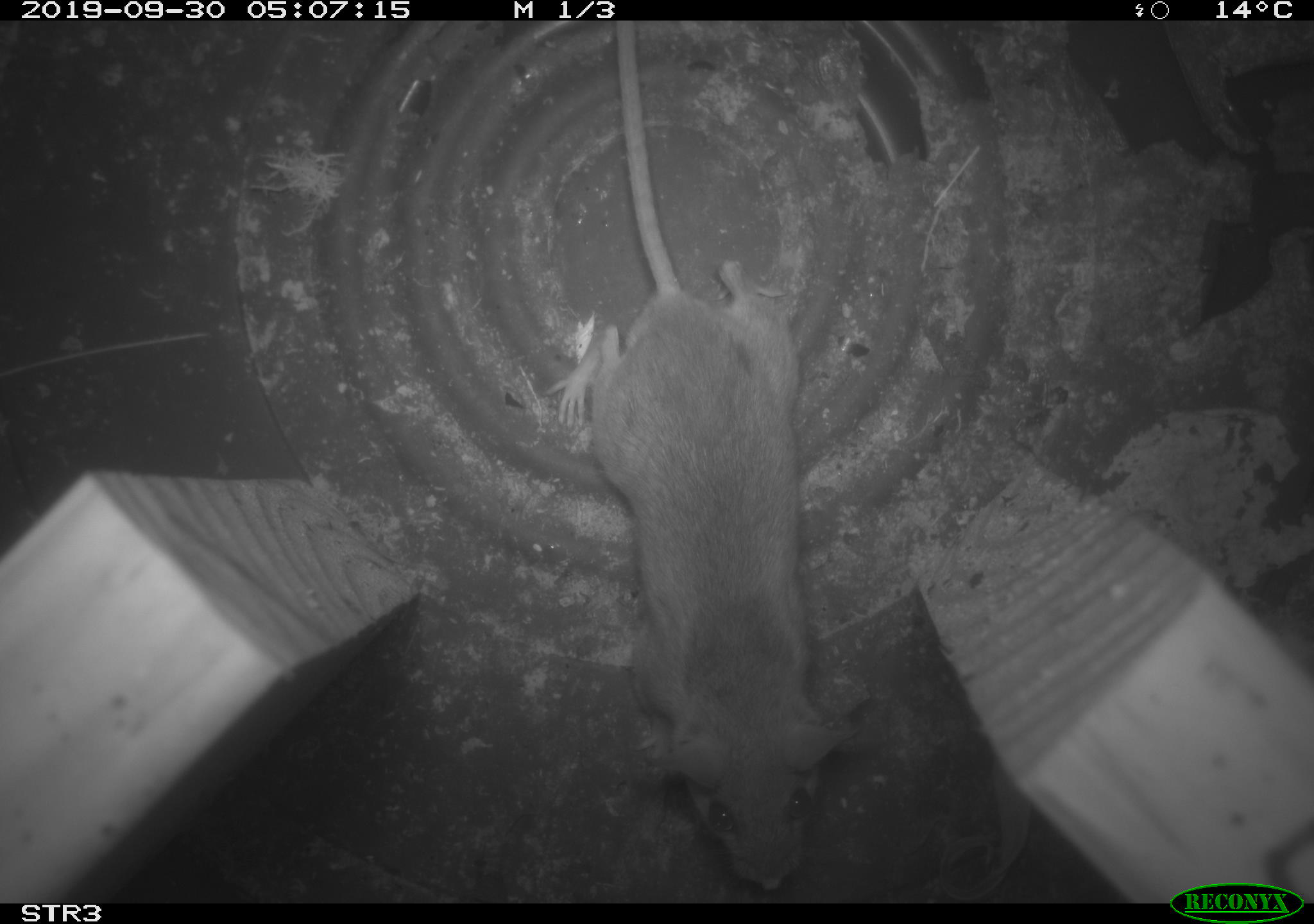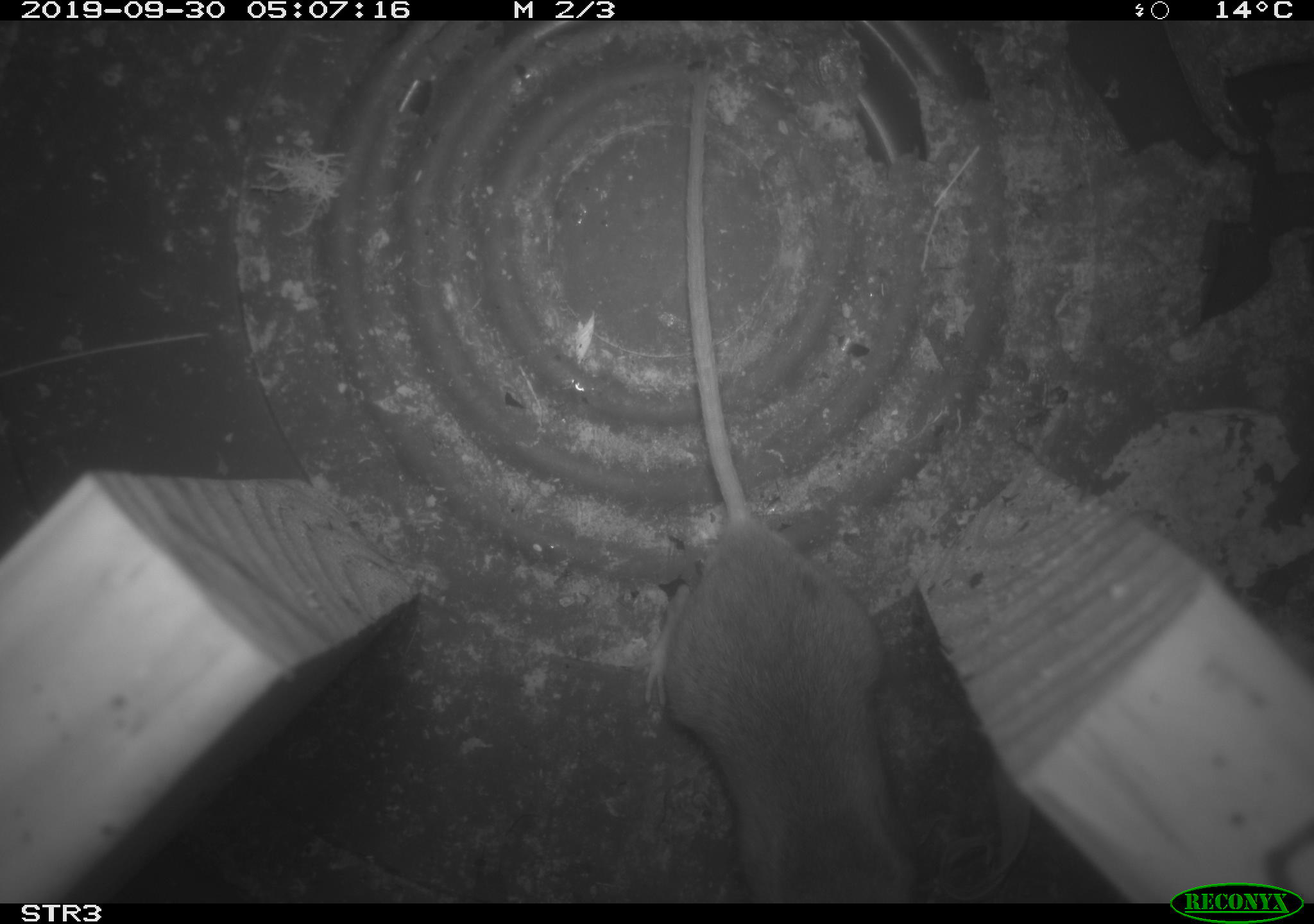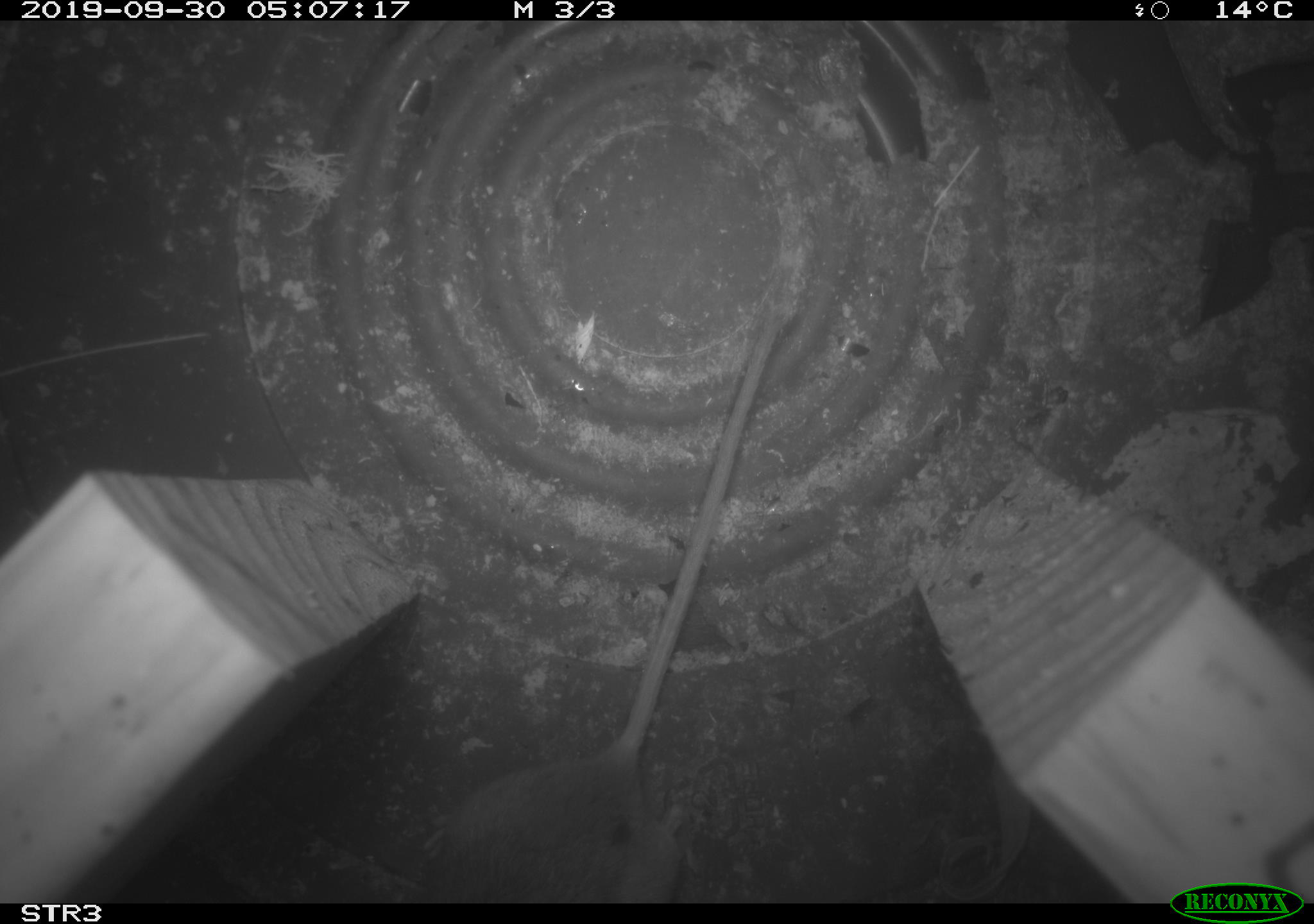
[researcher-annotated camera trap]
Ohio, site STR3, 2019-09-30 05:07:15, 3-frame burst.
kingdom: Animalia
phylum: Chordata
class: Mammalia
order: Rodentia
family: Cricetidae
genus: Peromyscus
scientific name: Peromyscus leucopus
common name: white-footed mouse